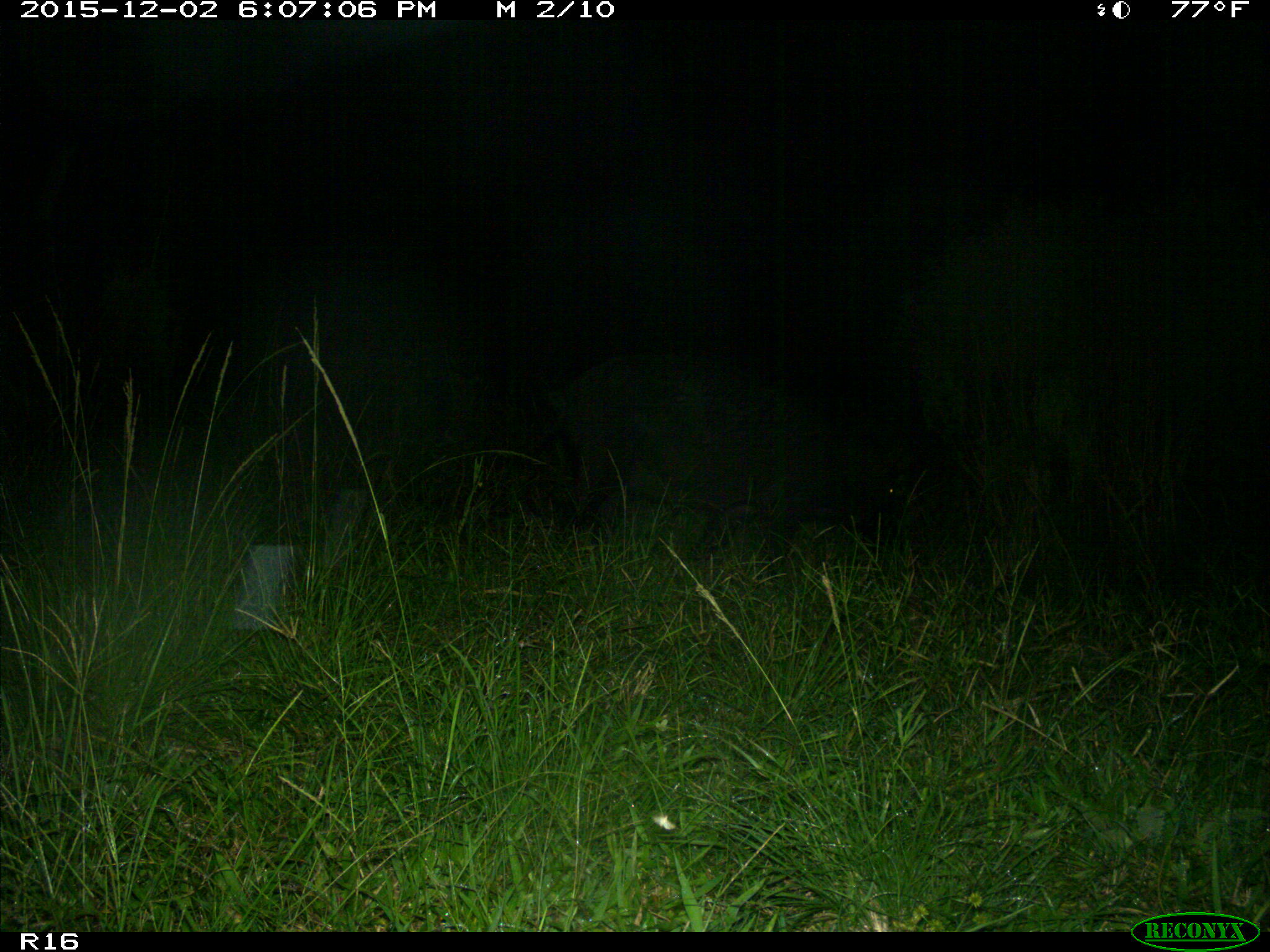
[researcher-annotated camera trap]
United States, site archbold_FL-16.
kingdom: Animalia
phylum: Chordata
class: Mammalia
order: Artiodactyla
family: Suidae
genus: Sus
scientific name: Sus scrofa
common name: wild boar